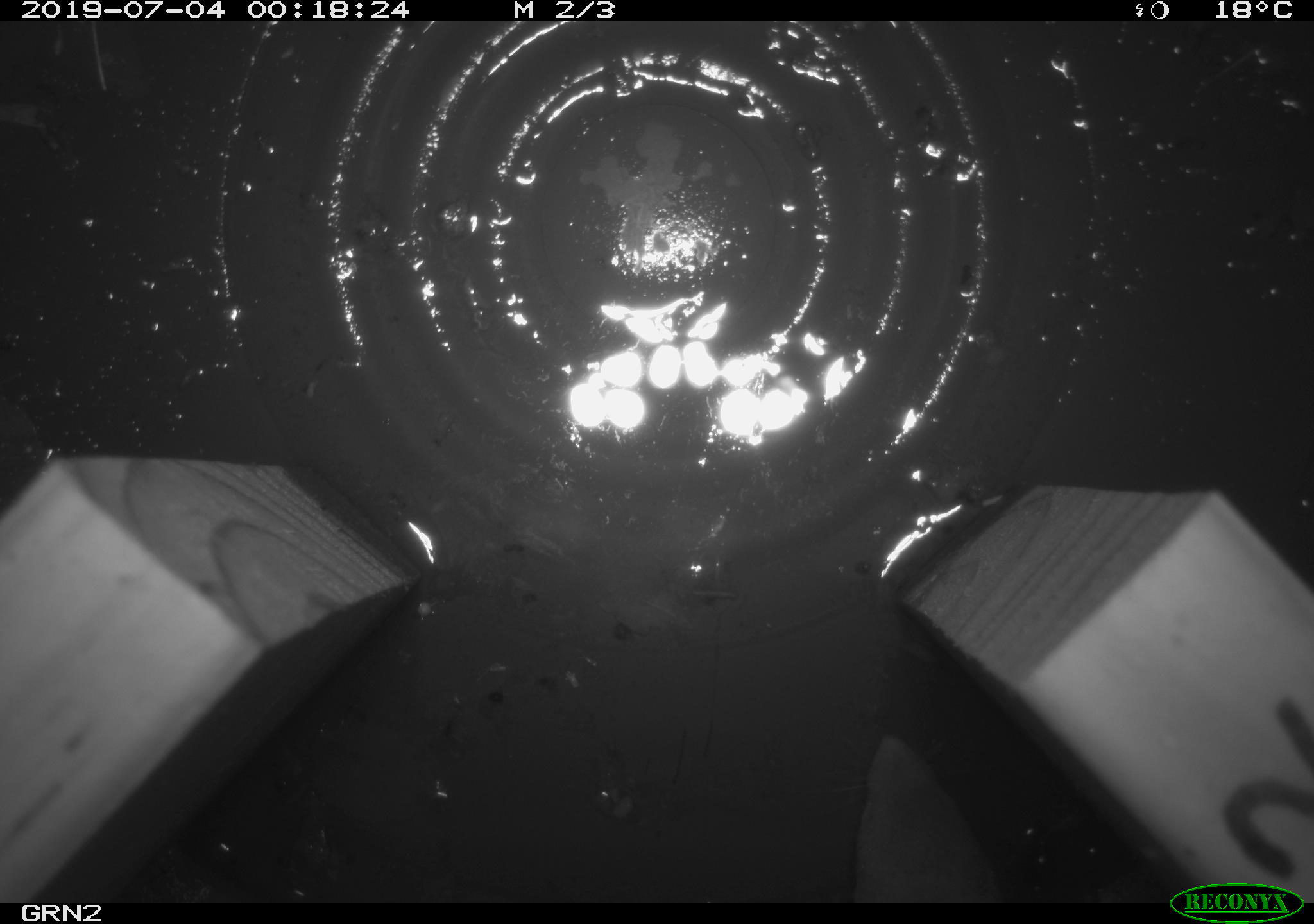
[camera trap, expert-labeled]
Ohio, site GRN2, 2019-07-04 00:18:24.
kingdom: Animalia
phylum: Chordata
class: Mammalia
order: Eulipotyphla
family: Soricidae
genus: Blarina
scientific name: Blarina brevicauda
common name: northern short-tailed shrew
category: n. short-tailed shrew